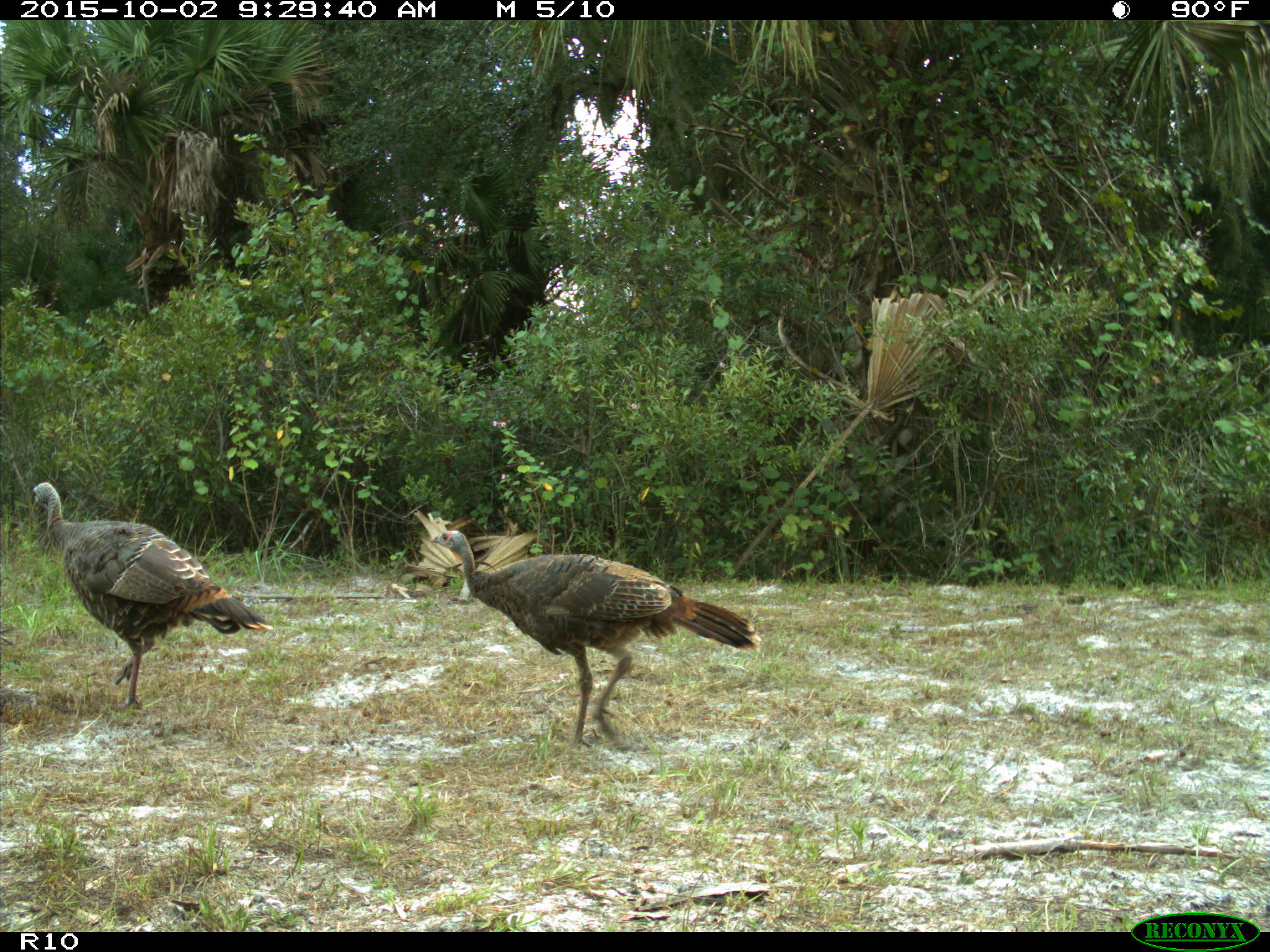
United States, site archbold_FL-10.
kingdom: Animalia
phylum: Chordata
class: Aves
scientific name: Aves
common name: birds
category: unidentified bird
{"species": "unidentified bird (birds) (Aves)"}